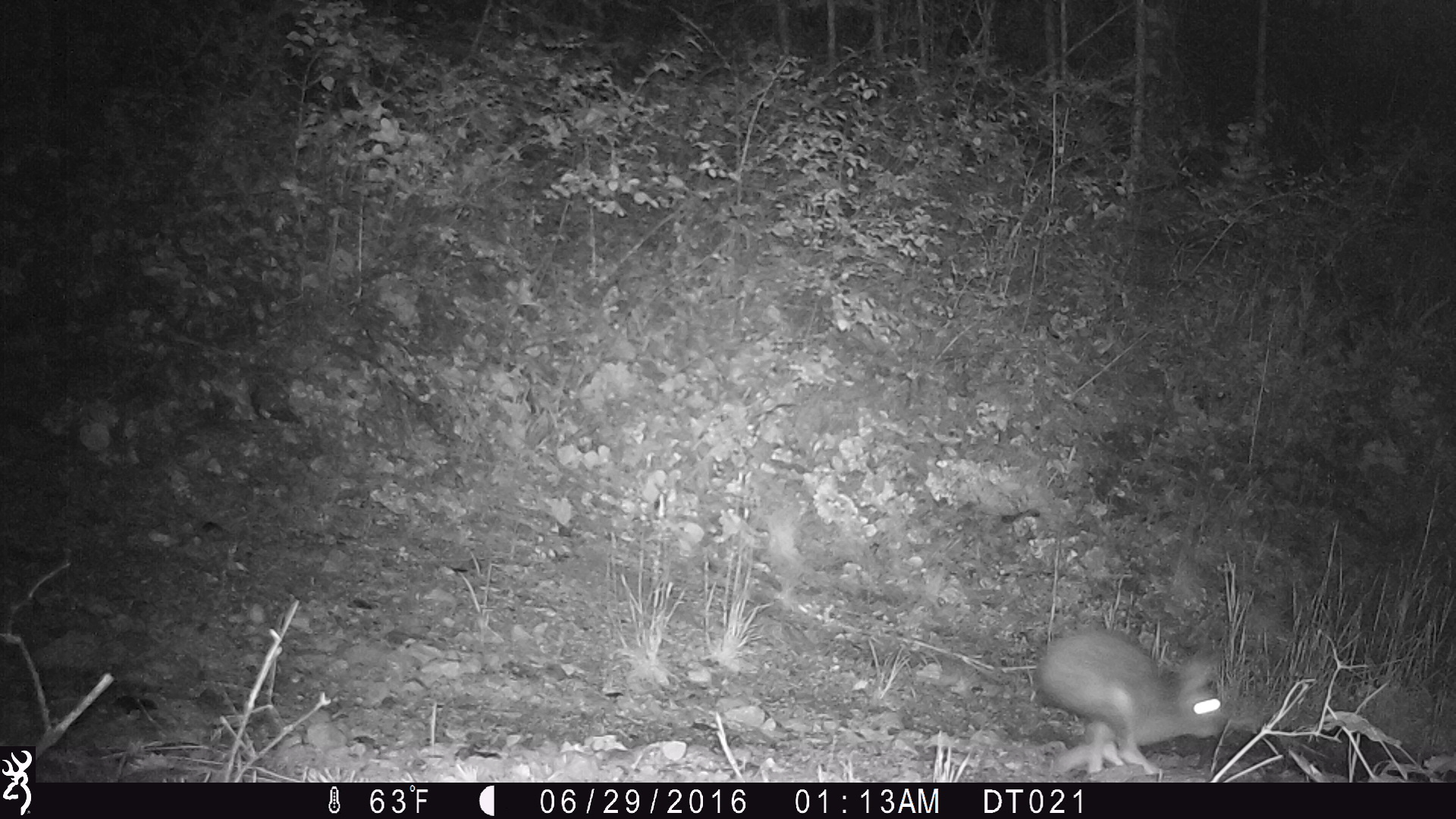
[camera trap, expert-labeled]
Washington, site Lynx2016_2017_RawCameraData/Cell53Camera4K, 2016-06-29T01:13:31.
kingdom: Animalia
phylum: Chordata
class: Mammalia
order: Lagomorpha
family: Leporidae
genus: Lepus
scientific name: Lepus americanus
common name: snowshoe hare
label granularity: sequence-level